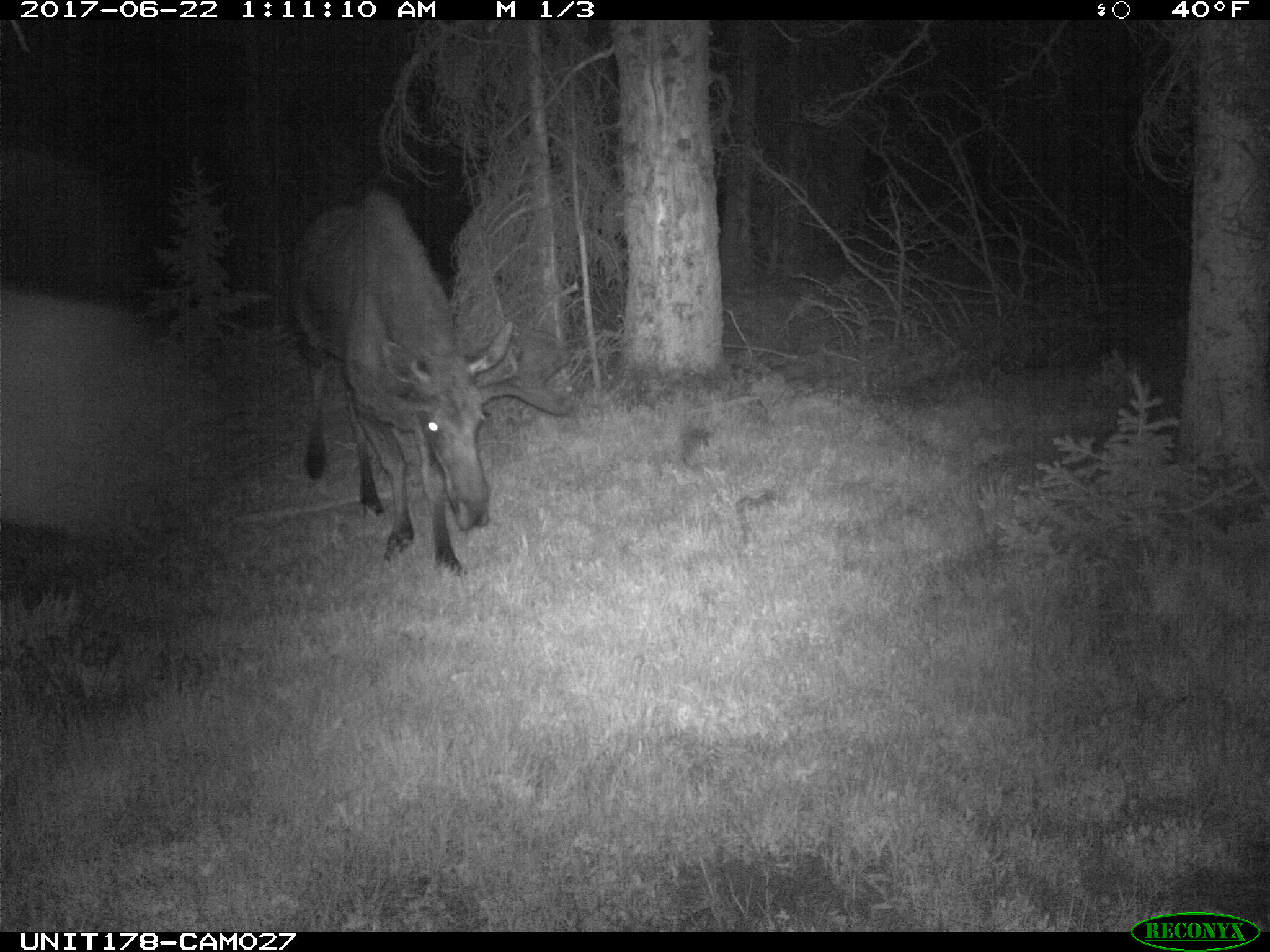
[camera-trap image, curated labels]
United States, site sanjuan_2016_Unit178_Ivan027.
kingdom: Animalia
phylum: Chordata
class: Mammalia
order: Artiodactyla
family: Cervidae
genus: Alces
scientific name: Alces alces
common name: moose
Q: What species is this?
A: Alces alces (moose).